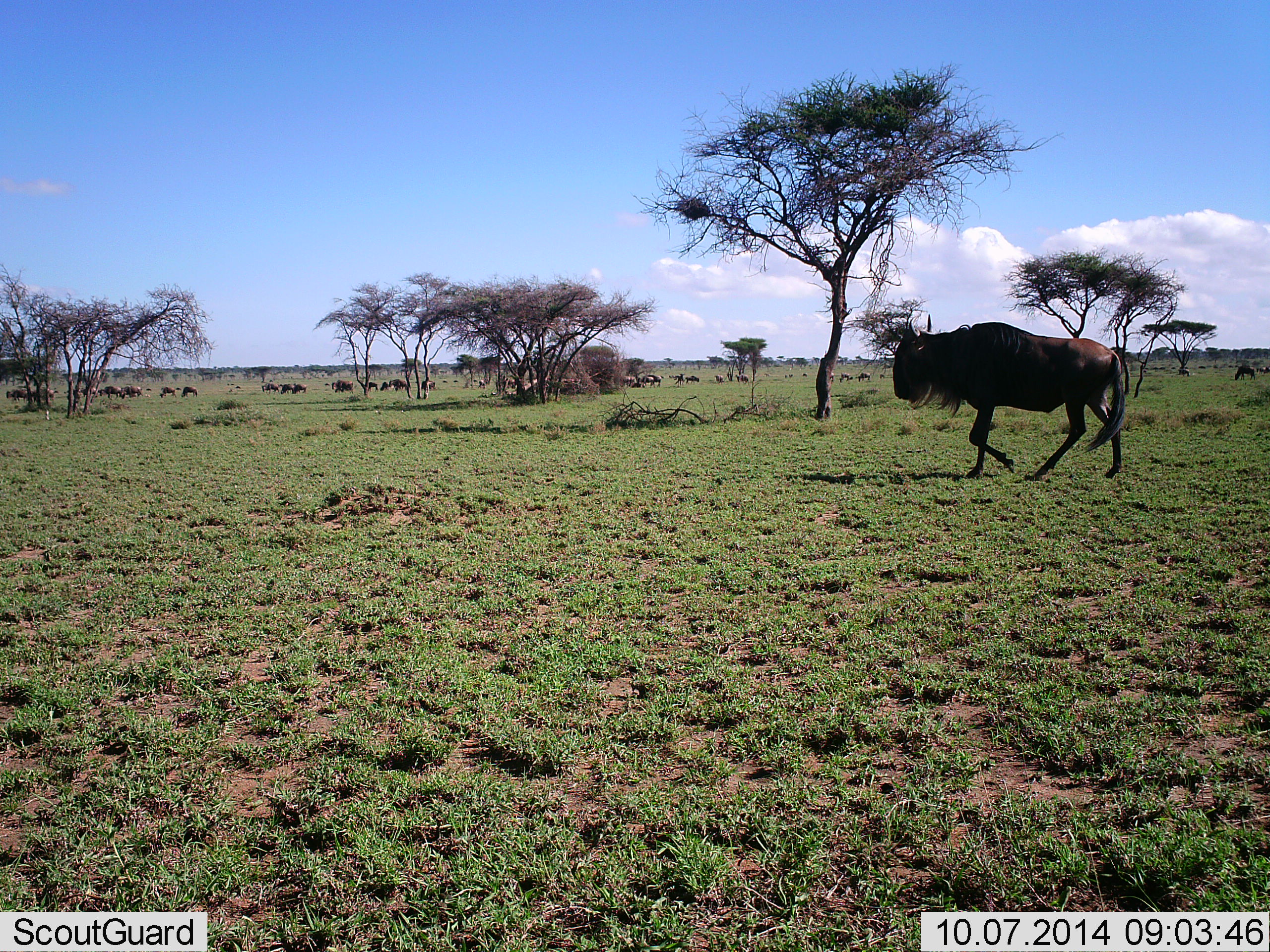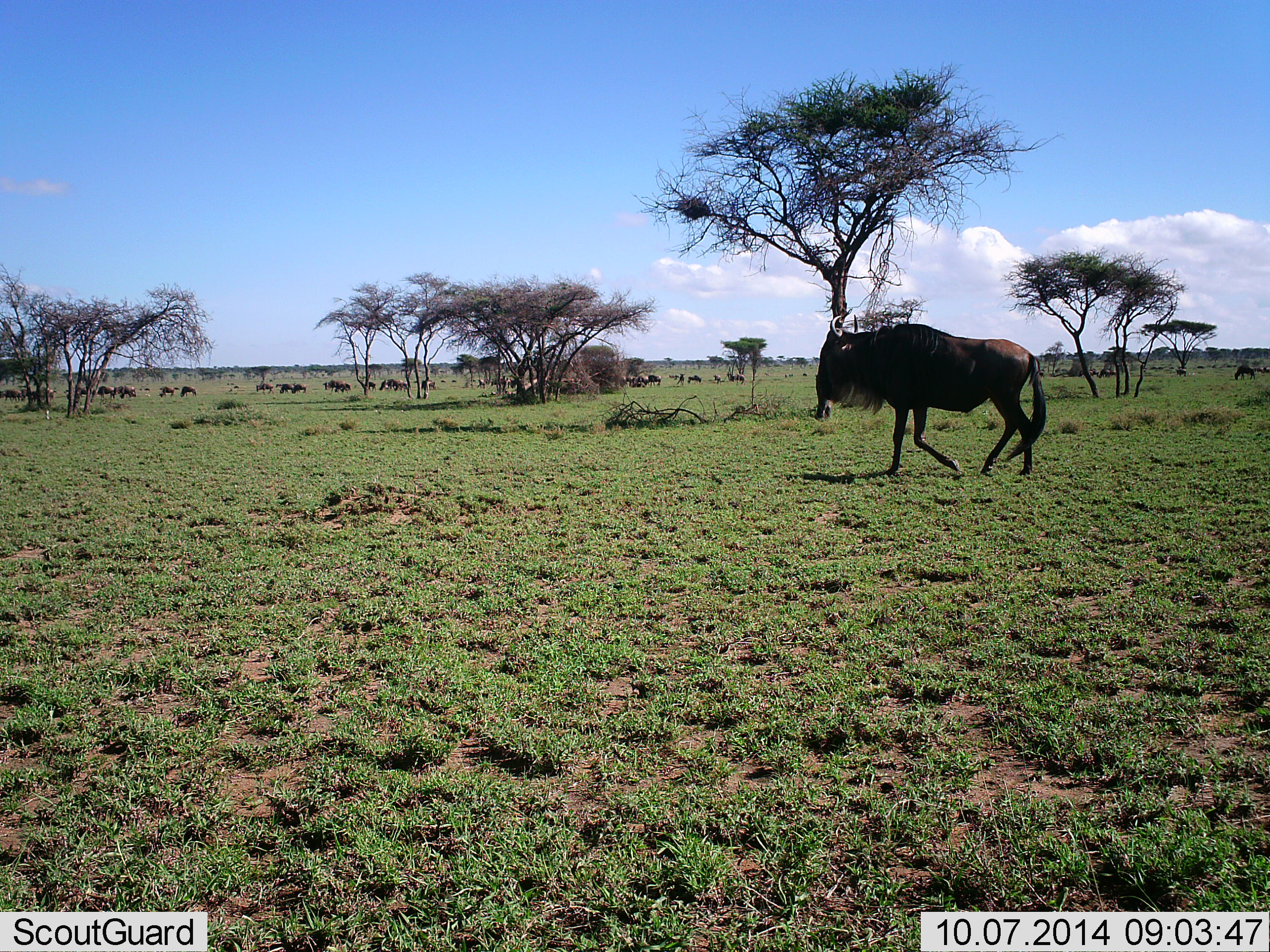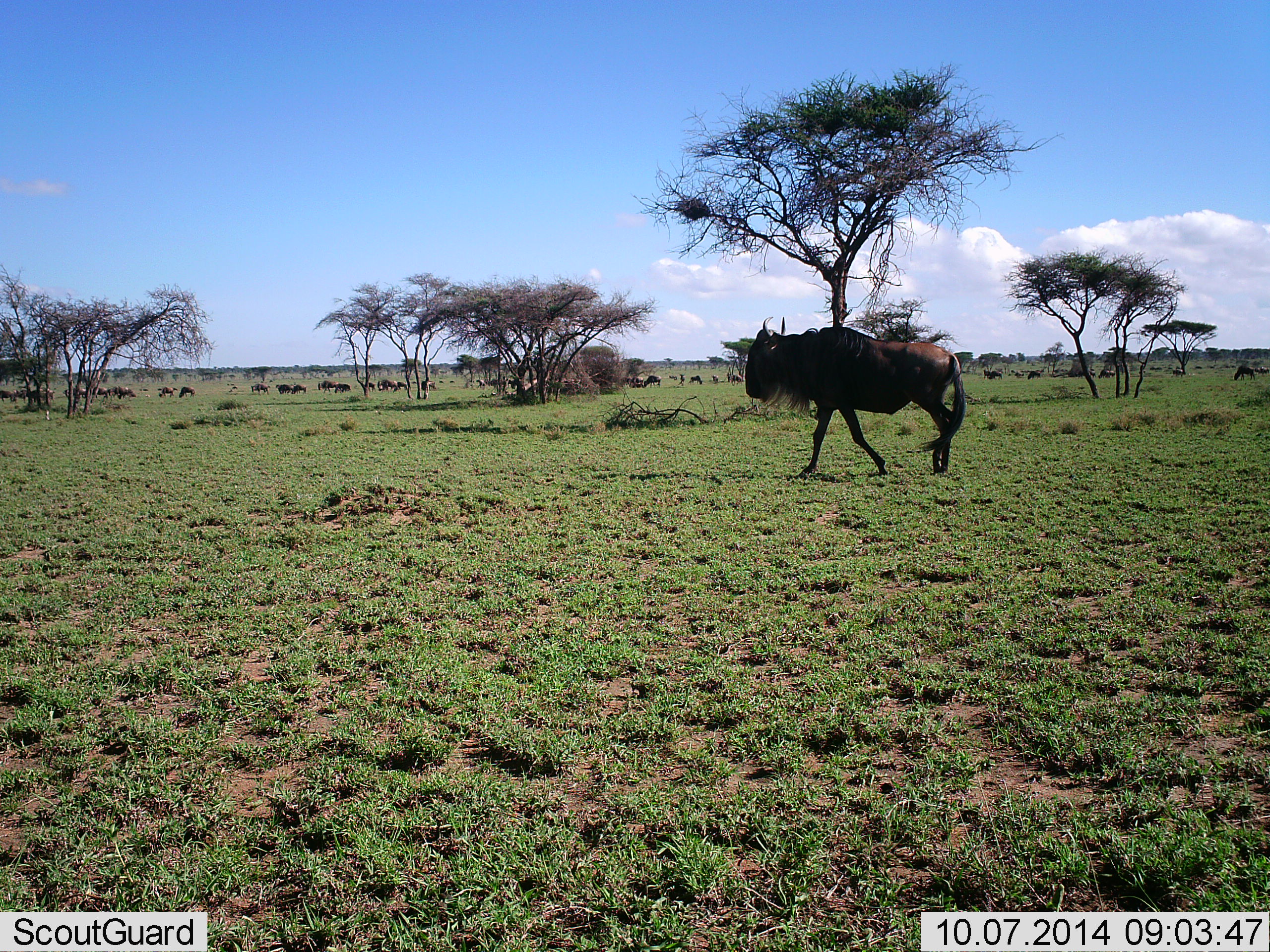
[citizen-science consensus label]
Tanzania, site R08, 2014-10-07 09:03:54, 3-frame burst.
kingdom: Animalia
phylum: Chordata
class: Mammalia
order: Artiodactyla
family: Bovidae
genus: Connochaetes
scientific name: Connochaetes taurinus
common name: blue wildebeest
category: wildebeest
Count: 11-50.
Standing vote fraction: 0%.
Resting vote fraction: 0%.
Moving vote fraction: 100%.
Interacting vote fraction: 0%.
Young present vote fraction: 0%.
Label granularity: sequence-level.